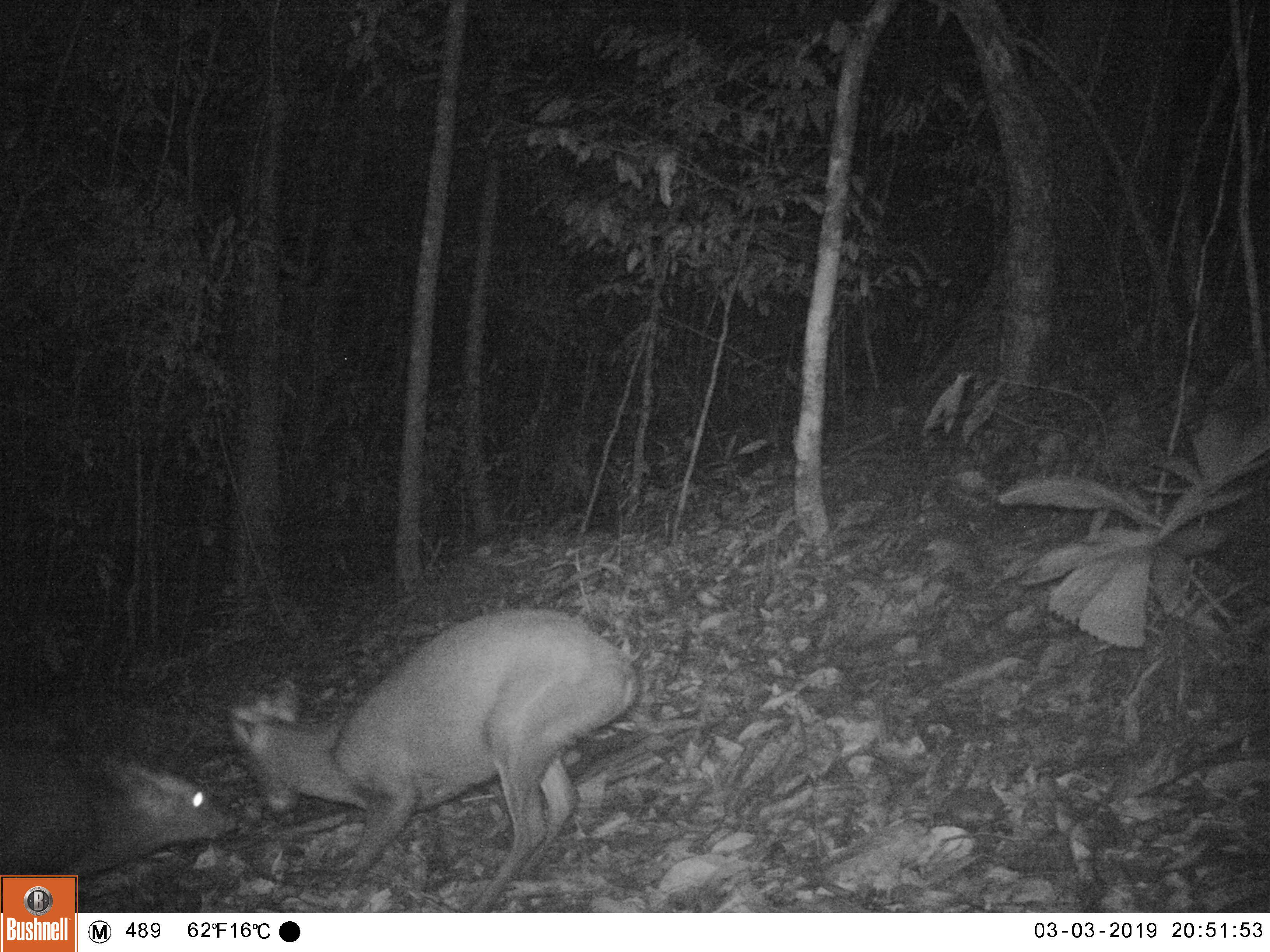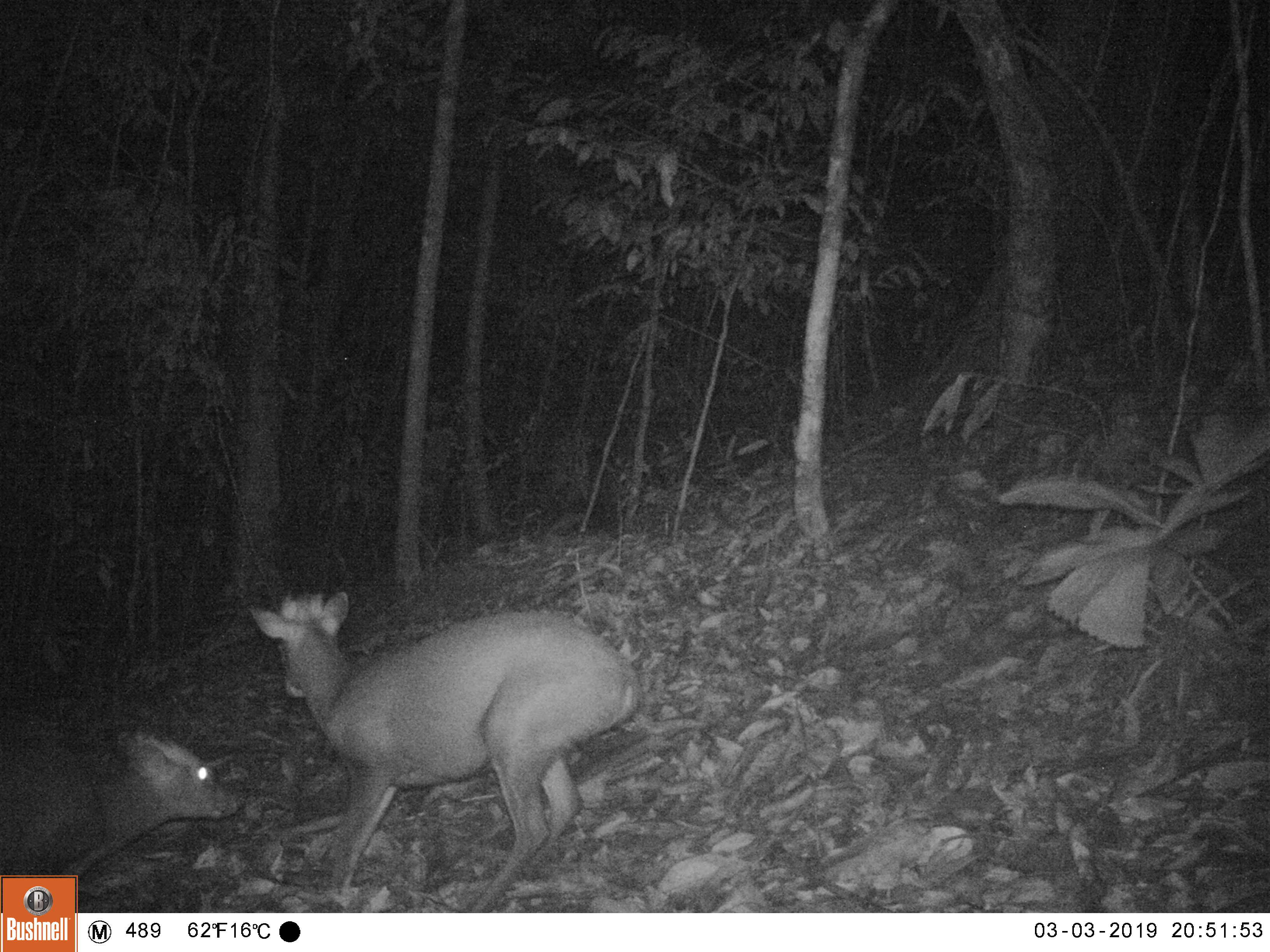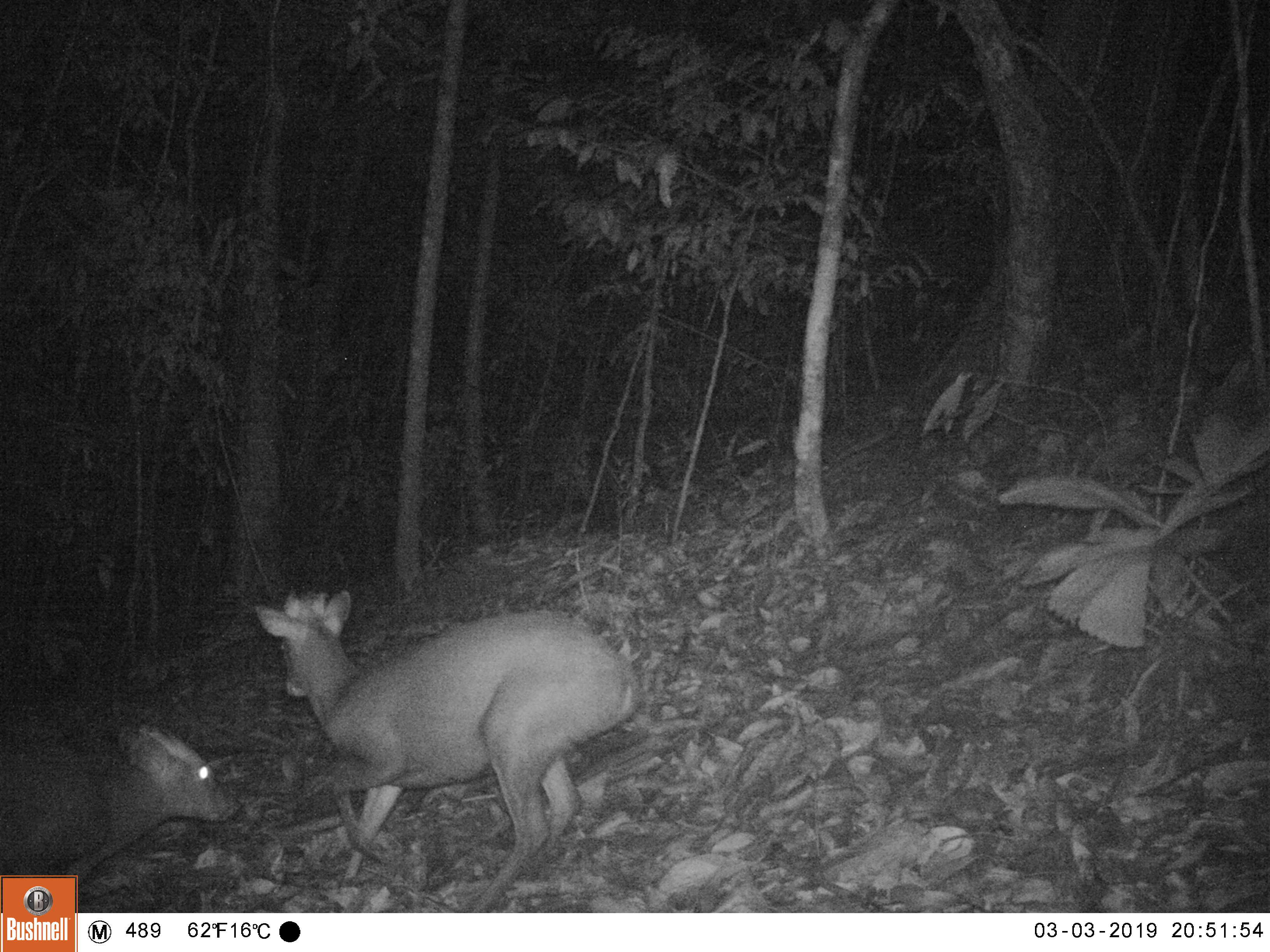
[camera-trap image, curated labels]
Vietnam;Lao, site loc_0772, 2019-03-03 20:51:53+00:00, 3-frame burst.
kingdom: Animalia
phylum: Chordata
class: Mammalia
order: Artiodactyla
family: Cervidae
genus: Muntiacus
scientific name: Muntiacus rooseveltorum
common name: roosevelt's muntjac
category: roosevelts muntjac group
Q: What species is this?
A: Roosevelts muntjac group (roosevelt's muntjac) (Muntiacus rooseveltorum).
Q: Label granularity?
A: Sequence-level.